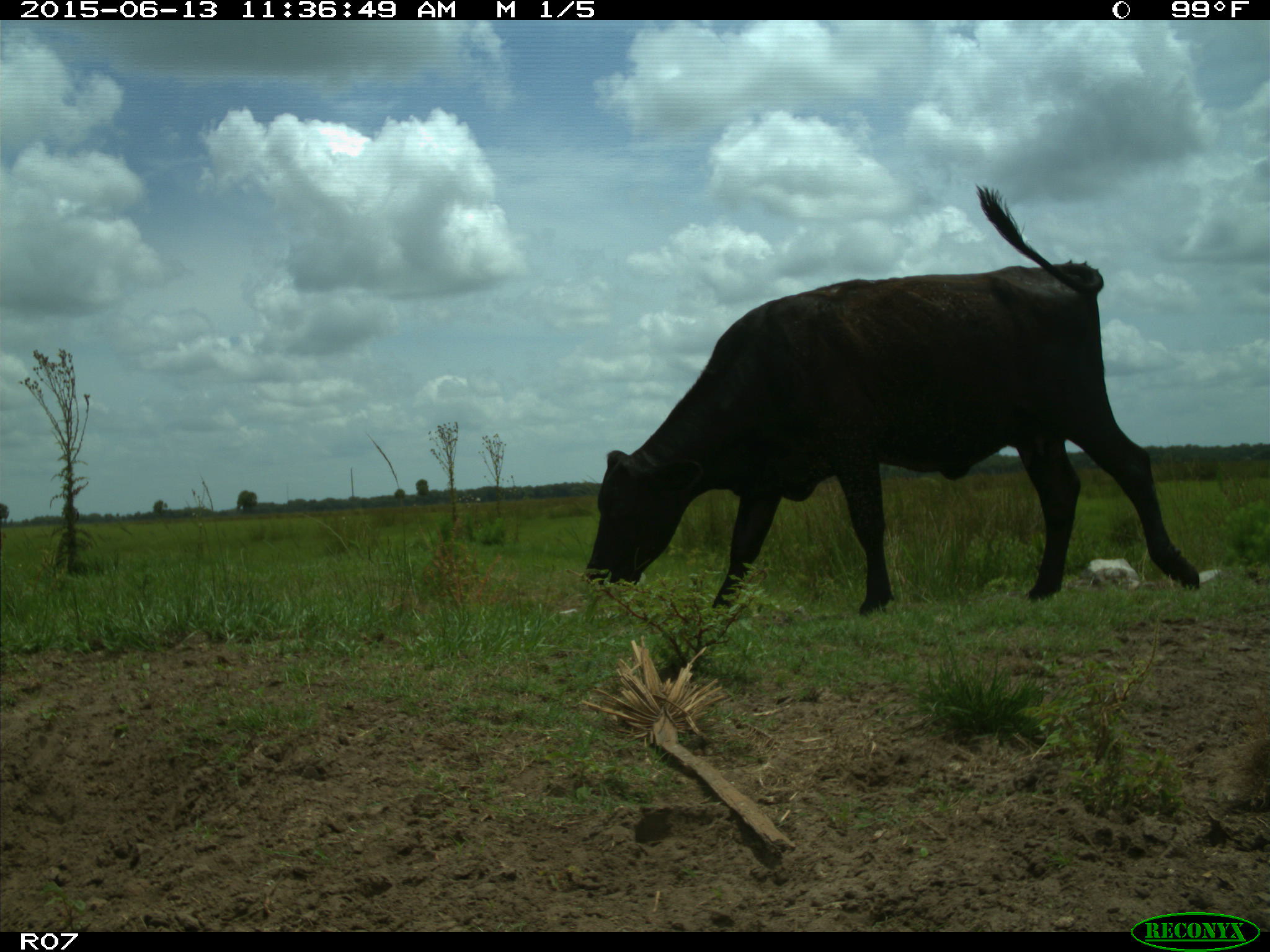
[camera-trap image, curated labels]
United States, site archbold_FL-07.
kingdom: Animalia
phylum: Chordata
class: Mammalia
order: Artiodactyla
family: Bovidae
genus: Bos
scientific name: Bos taurus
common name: domestic cow